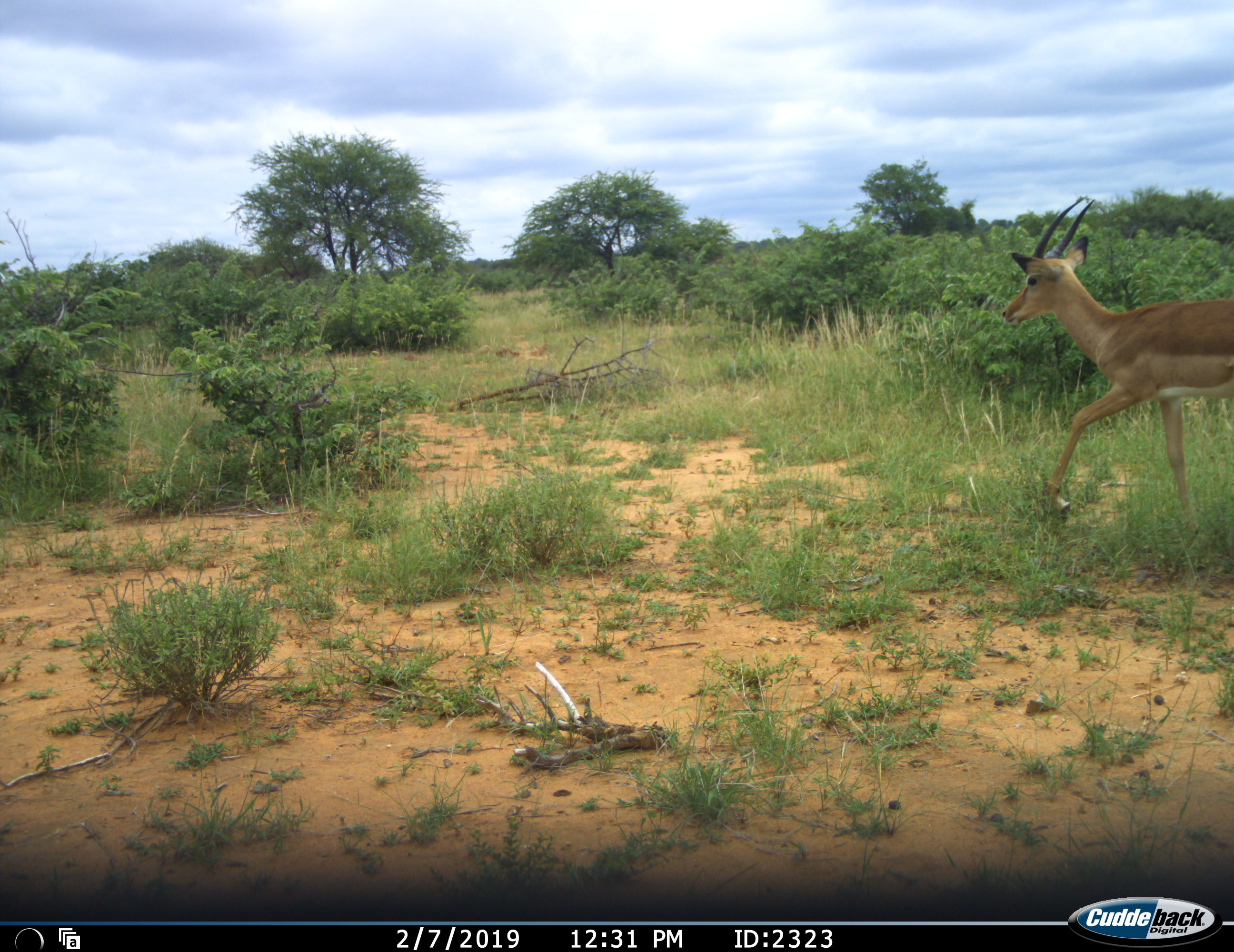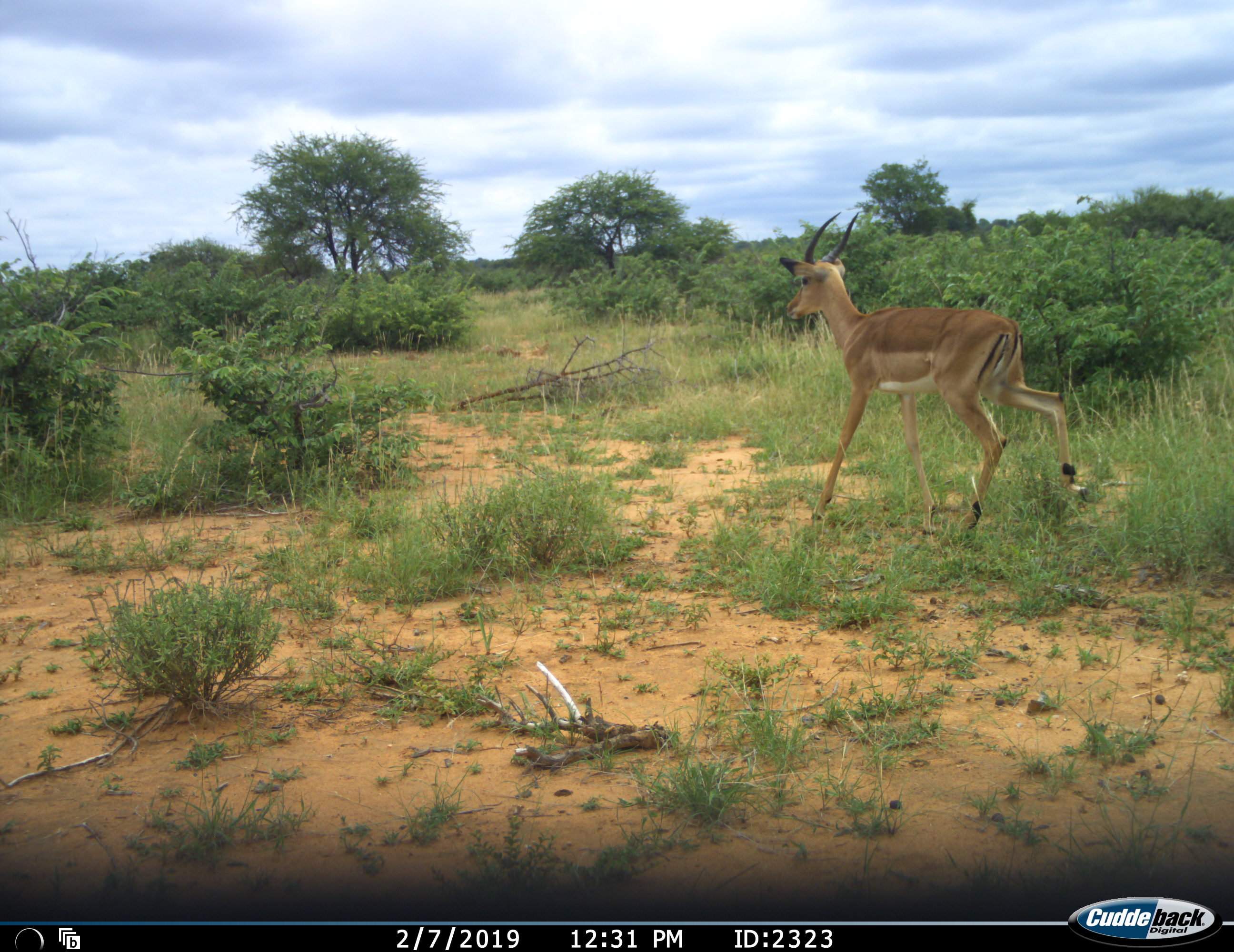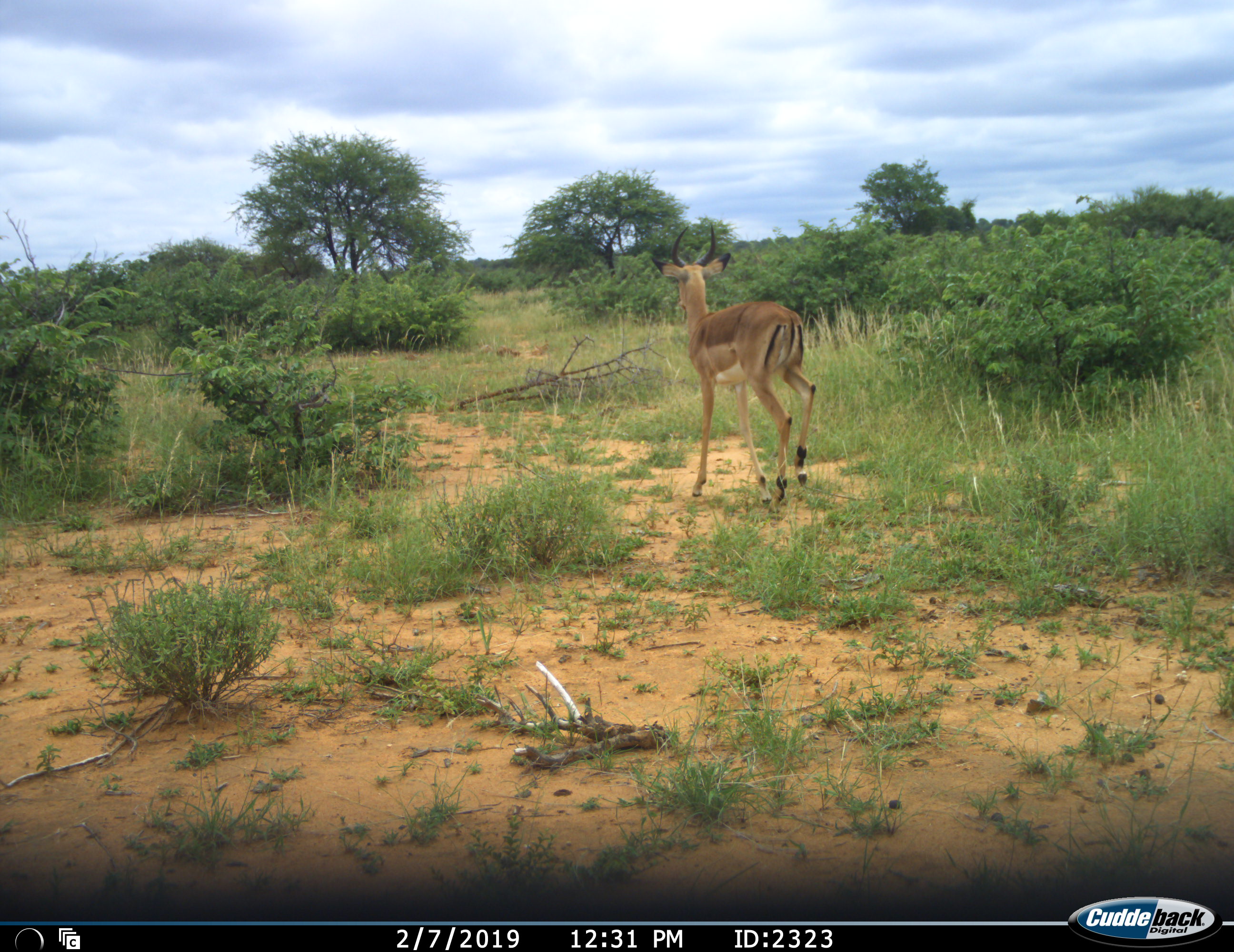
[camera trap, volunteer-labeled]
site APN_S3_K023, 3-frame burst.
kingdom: Animalia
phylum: Chordata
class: Mammalia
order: Artiodactyla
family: Bovidae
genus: Aepyceros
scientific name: Aepyceros melampus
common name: impala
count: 1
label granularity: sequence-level